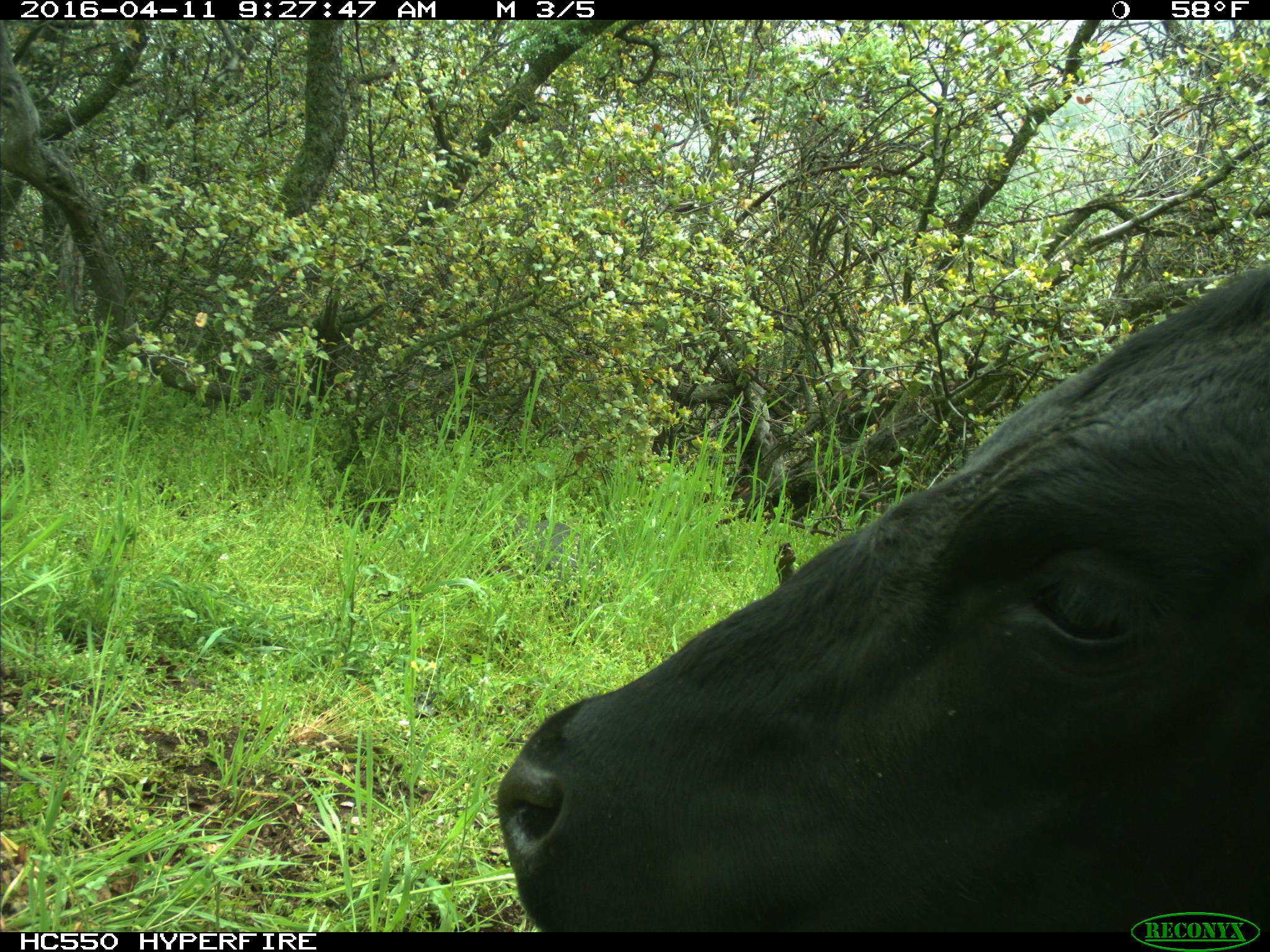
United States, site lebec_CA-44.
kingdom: Animalia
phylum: Chordata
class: Mammalia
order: Artiodactyla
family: Bovidae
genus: Bos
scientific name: Bos taurus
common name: domestic cow